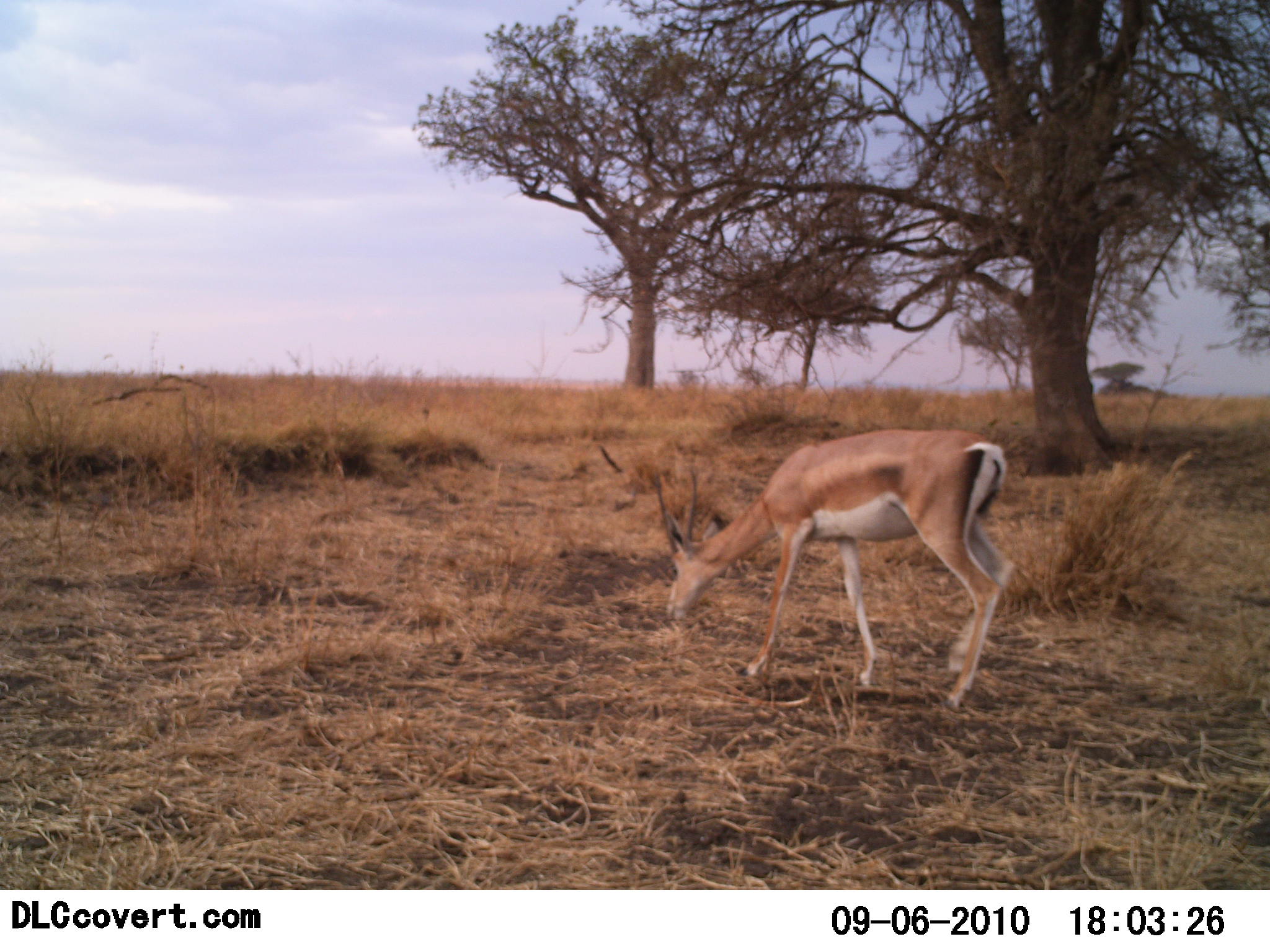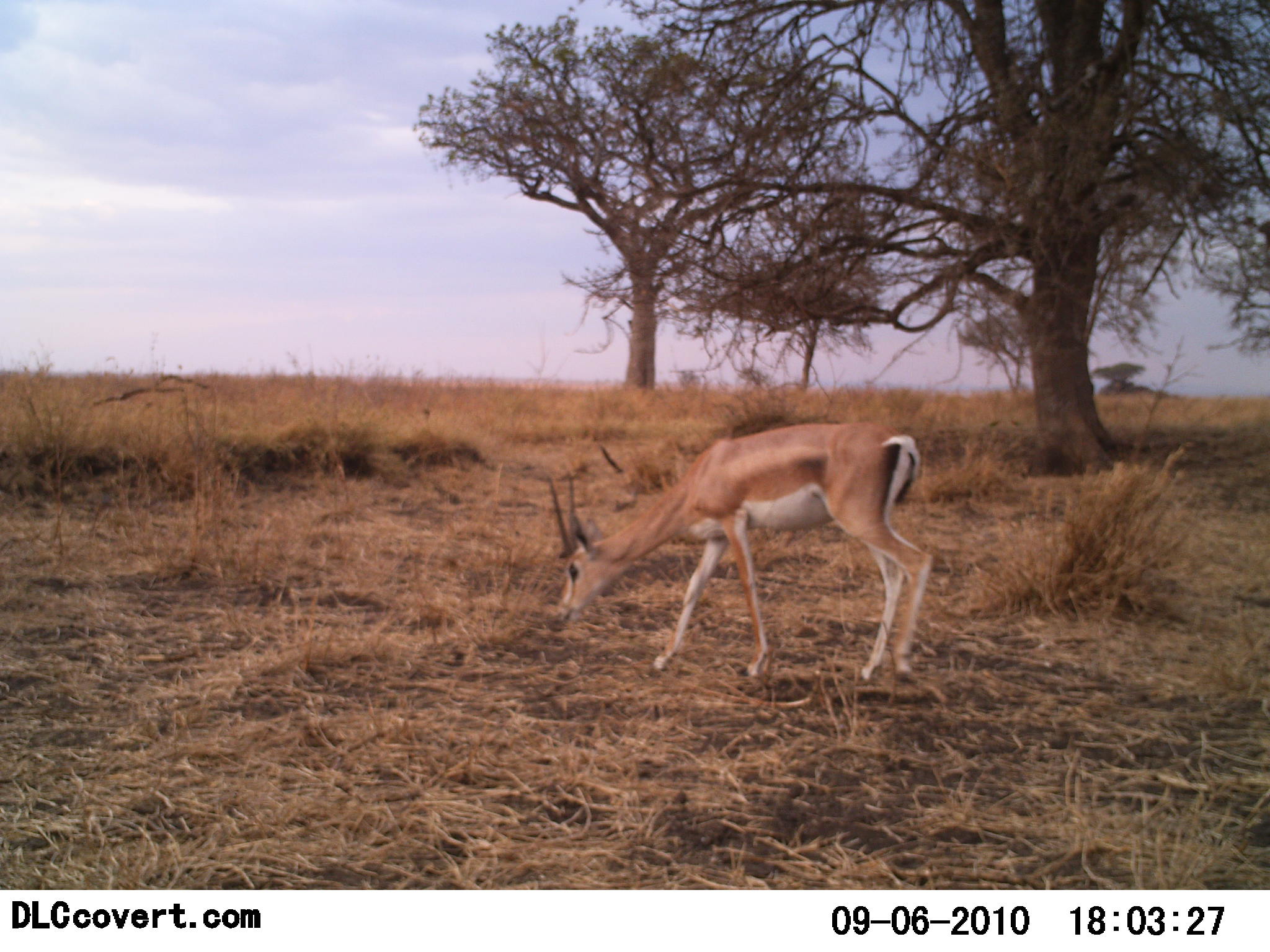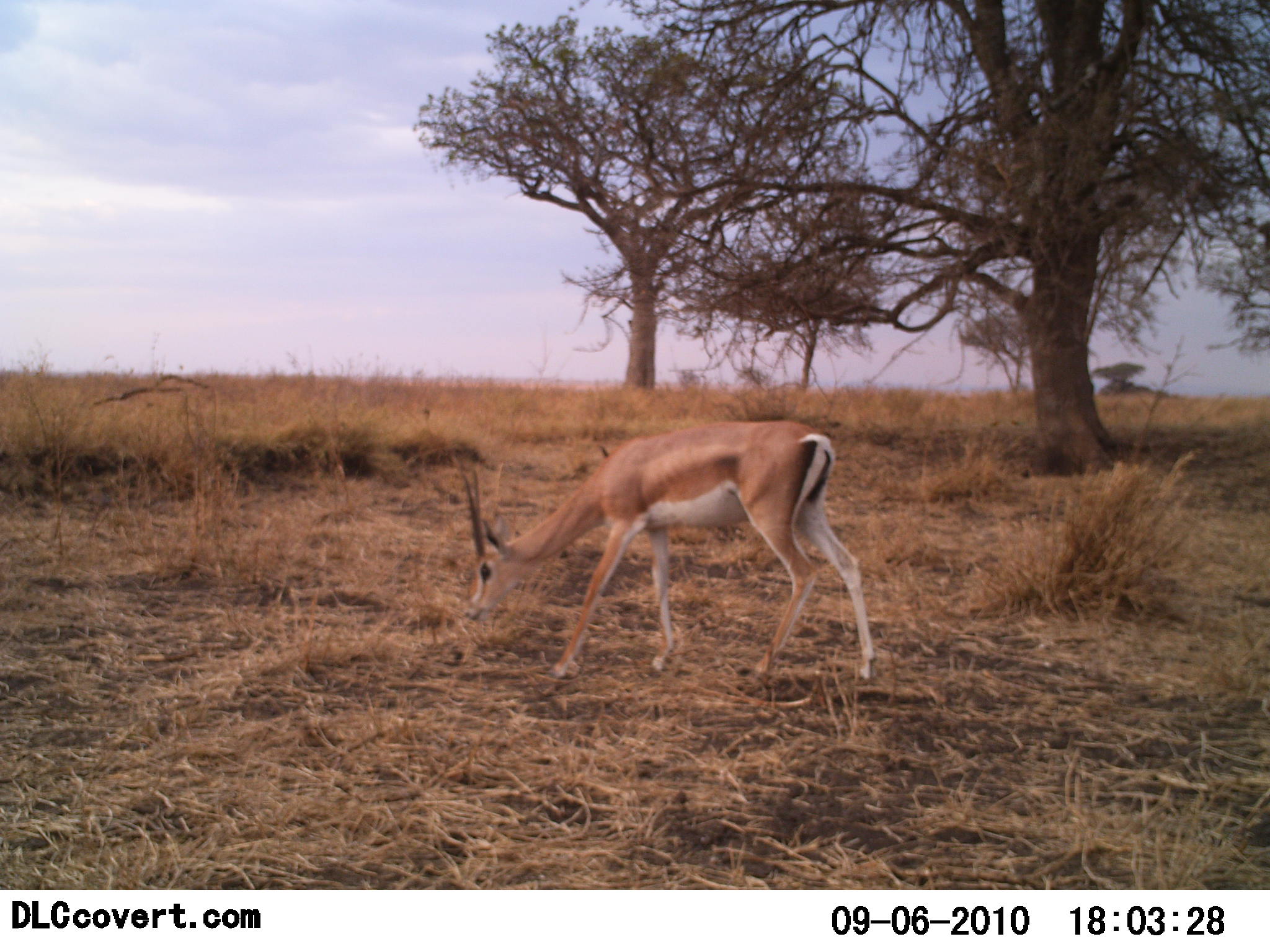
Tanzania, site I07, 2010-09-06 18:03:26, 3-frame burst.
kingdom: Animalia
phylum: Chordata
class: Mammalia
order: Artiodactyla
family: Bovidae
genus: Nanger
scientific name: Nanger granti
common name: grant's gazelle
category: gazellegrants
Gazellegrants (grant's gazelle) (Nanger granti), count 1. Behavior (volunteer vote fractions): standing 0%, resting 0%, moving 31%, interacting 0%. Young present (vote fraction): 0%. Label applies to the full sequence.